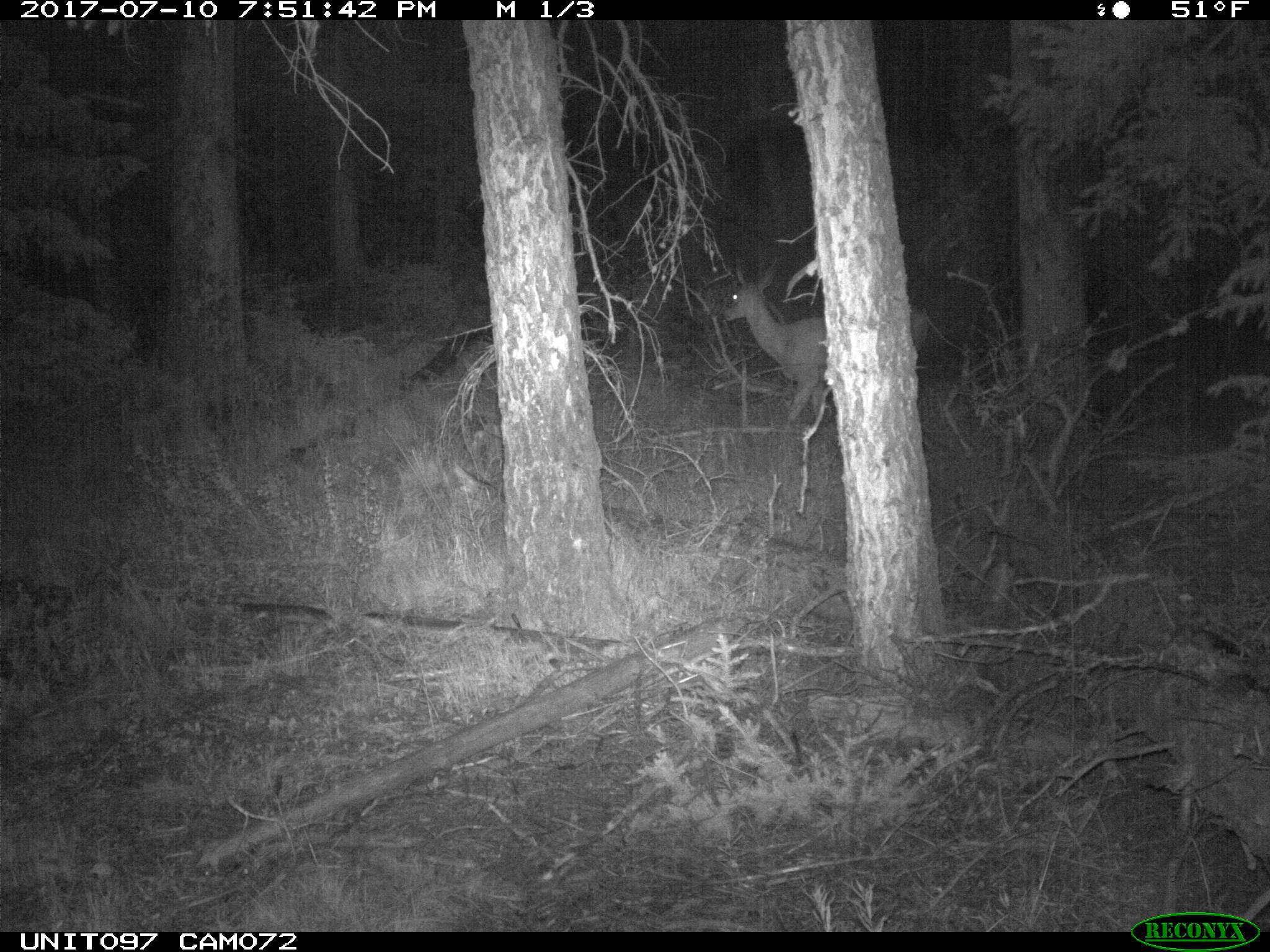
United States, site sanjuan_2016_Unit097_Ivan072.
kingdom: Animalia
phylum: Chordata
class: Mammalia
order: Artiodactyla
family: Cervidae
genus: Odocoileus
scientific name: Odocoileus hemionus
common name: mule deer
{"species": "Odocoileus hemionus (mule deer)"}